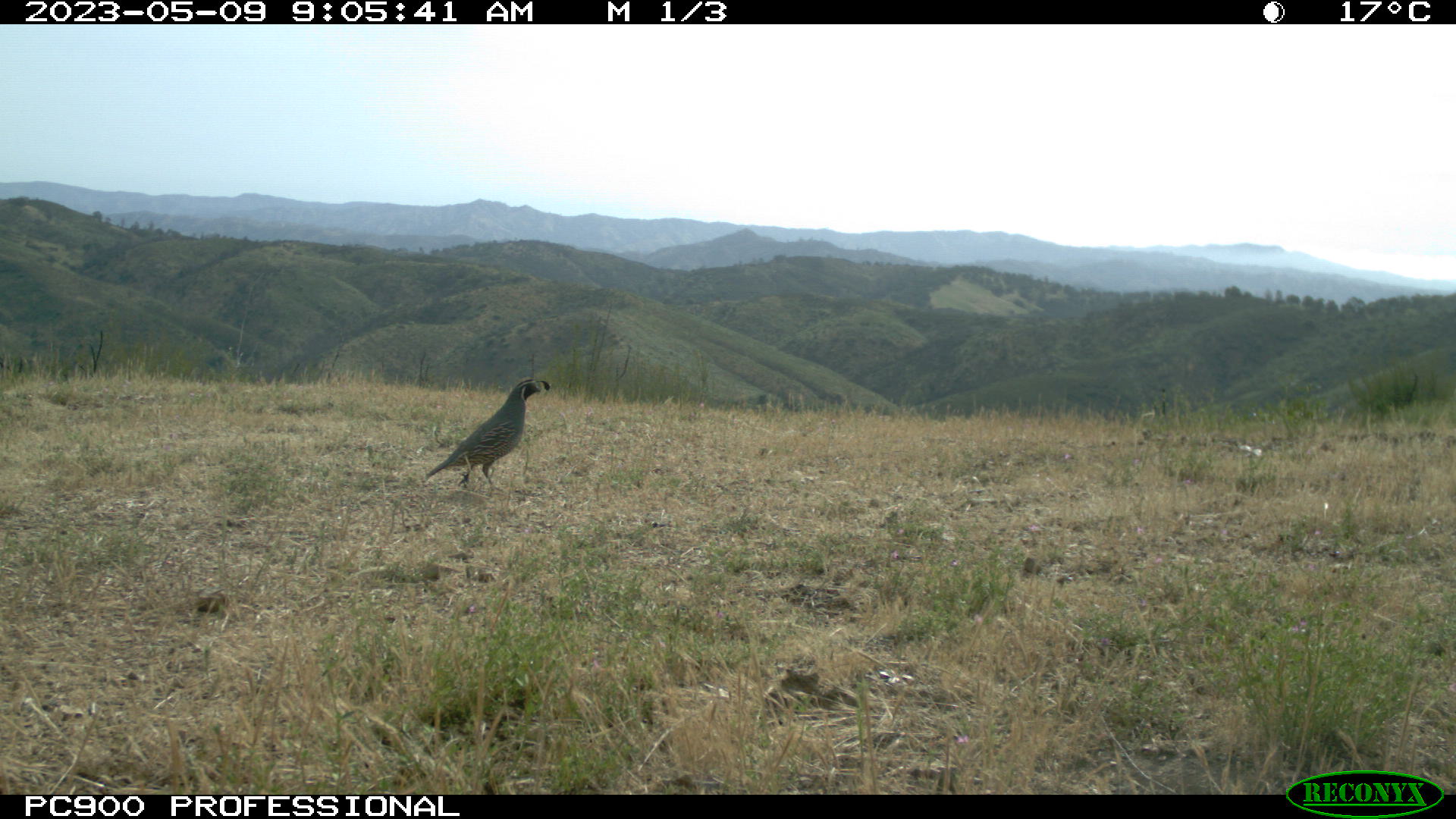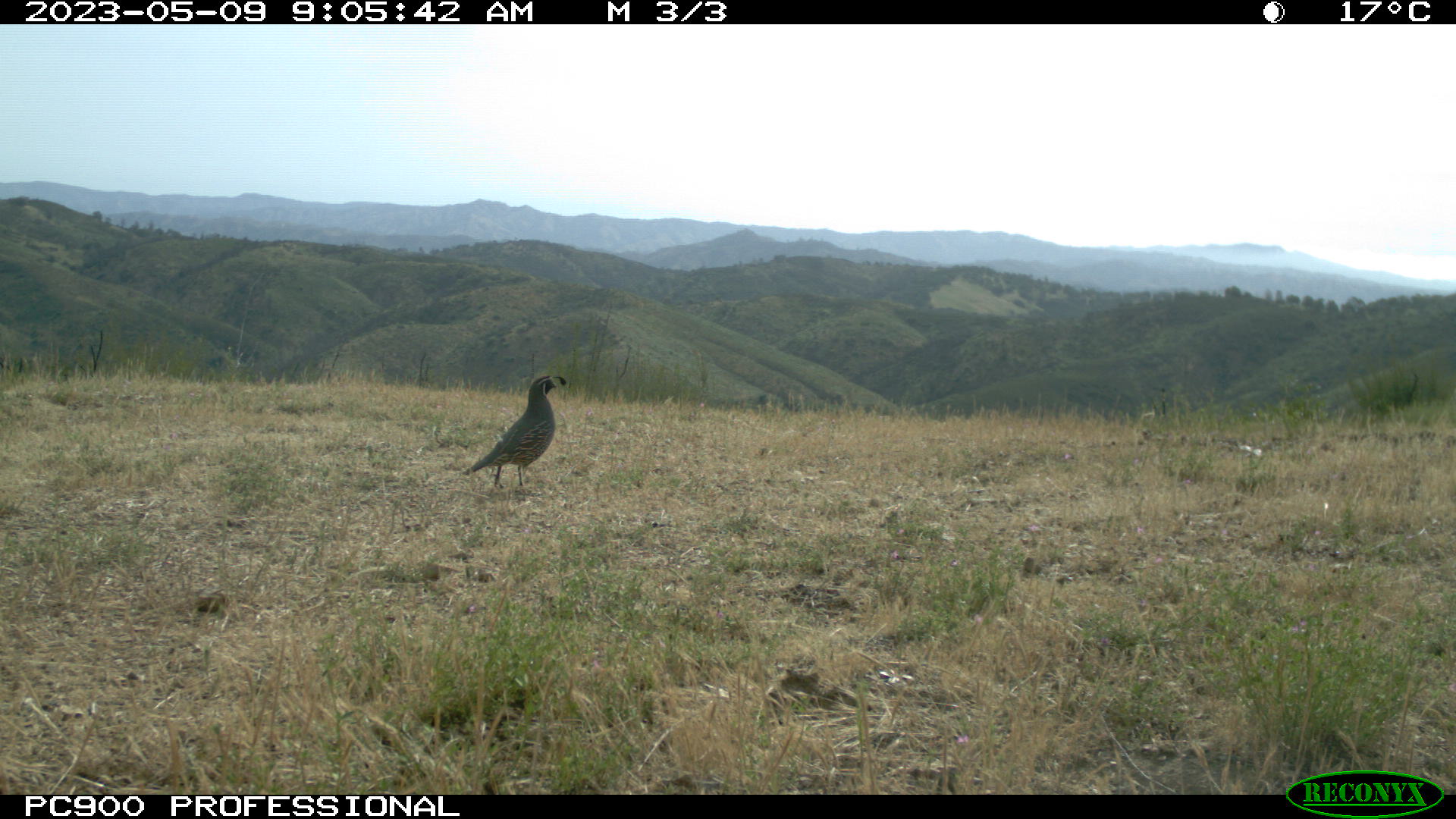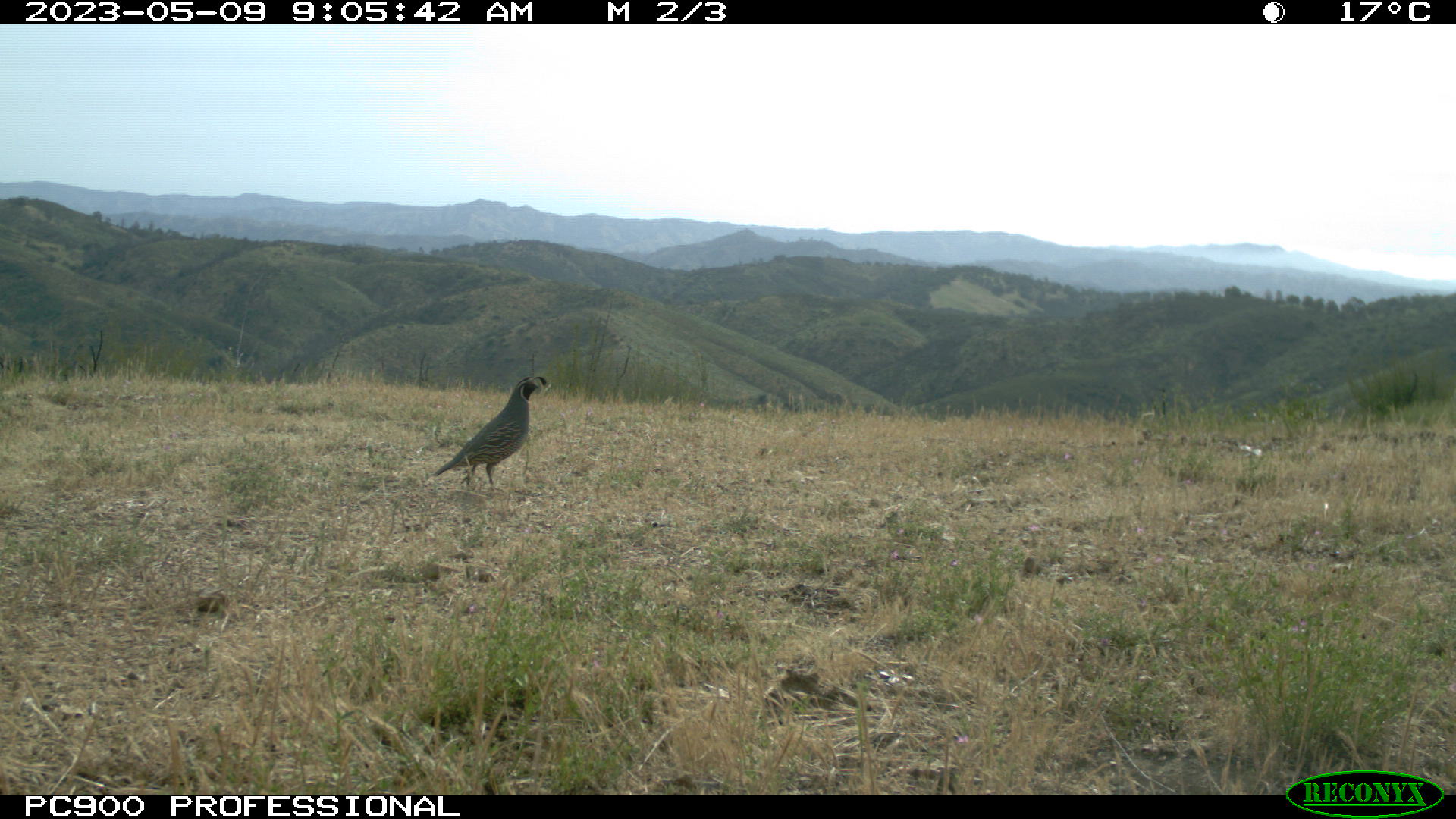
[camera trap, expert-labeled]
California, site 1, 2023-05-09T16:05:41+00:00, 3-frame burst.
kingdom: Animalia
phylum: Chordata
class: Aves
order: Passeriformes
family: Corvidae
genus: Corvus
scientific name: Corvus brachyrhynchos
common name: american crow